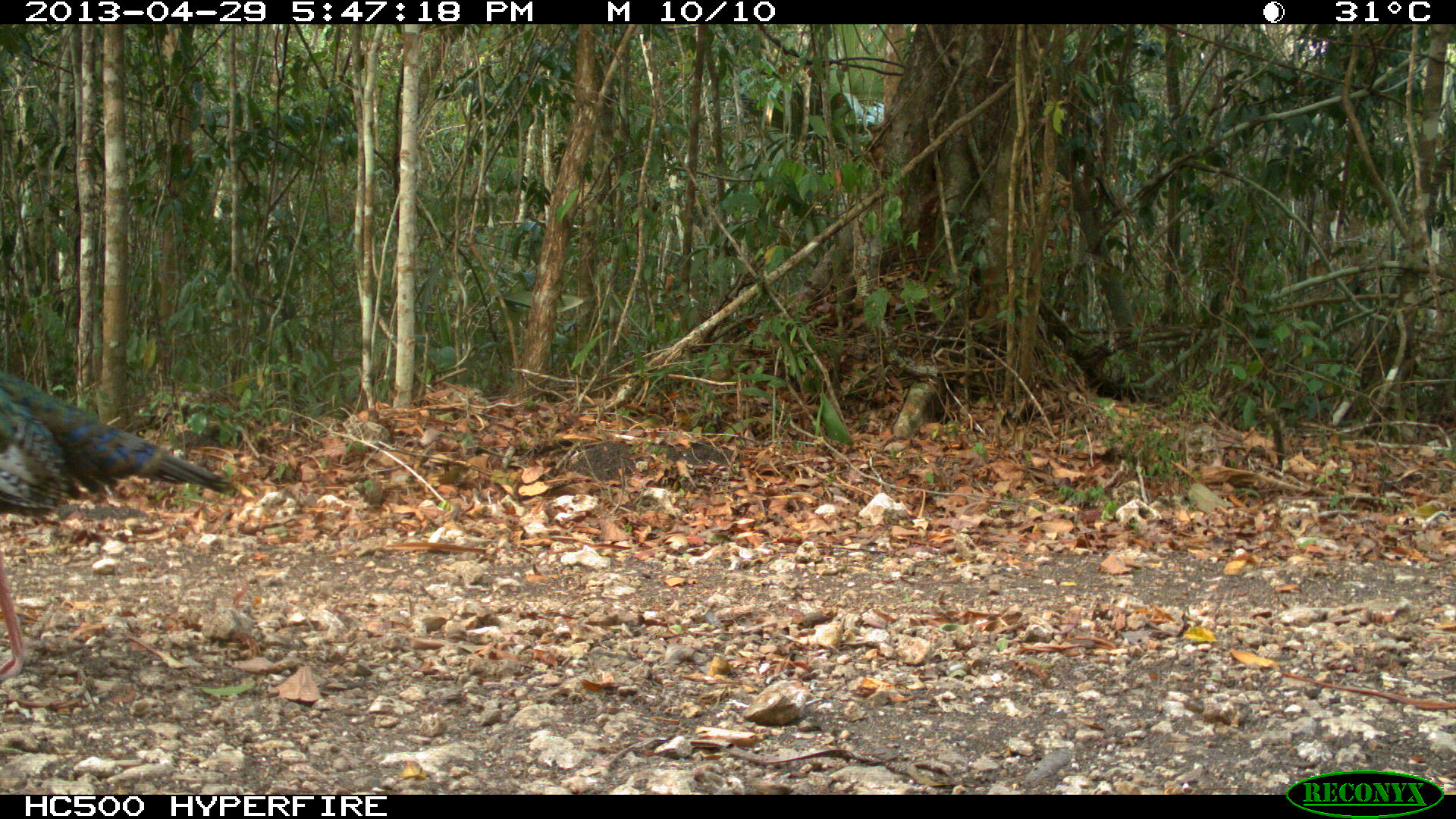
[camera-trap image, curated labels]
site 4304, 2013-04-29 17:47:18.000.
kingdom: Animalia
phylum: Chordata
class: Aves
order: Galliformes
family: Phasianidae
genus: Meleagris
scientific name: Meleagris ocellata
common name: ocellated turkey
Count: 1.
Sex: male.